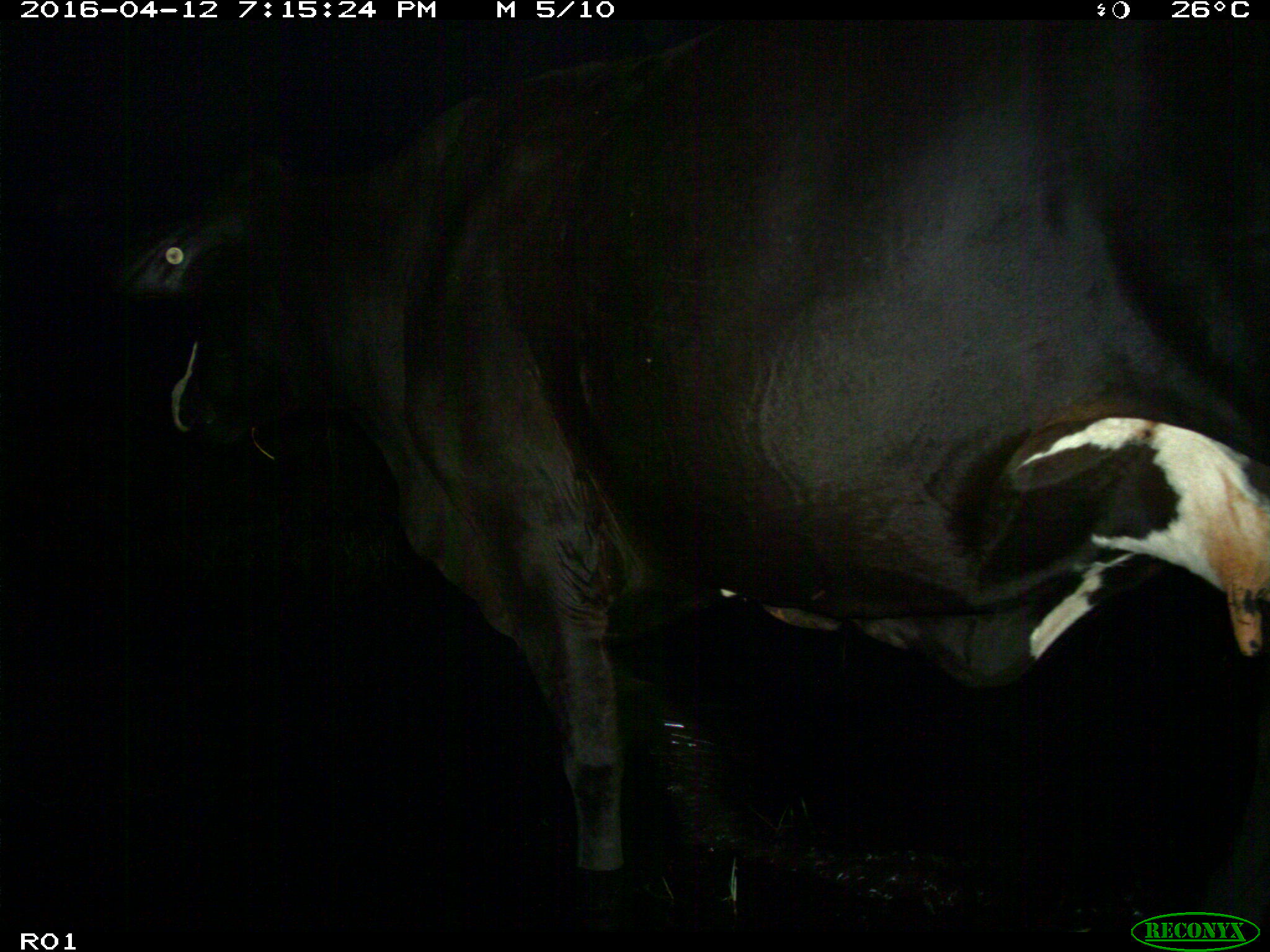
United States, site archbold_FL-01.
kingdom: Animalia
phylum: Chordata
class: Mammalia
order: Artiodactyla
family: Bovidae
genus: Bos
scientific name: Bos taurus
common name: domestic cow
Bos taurus (domestic cow).